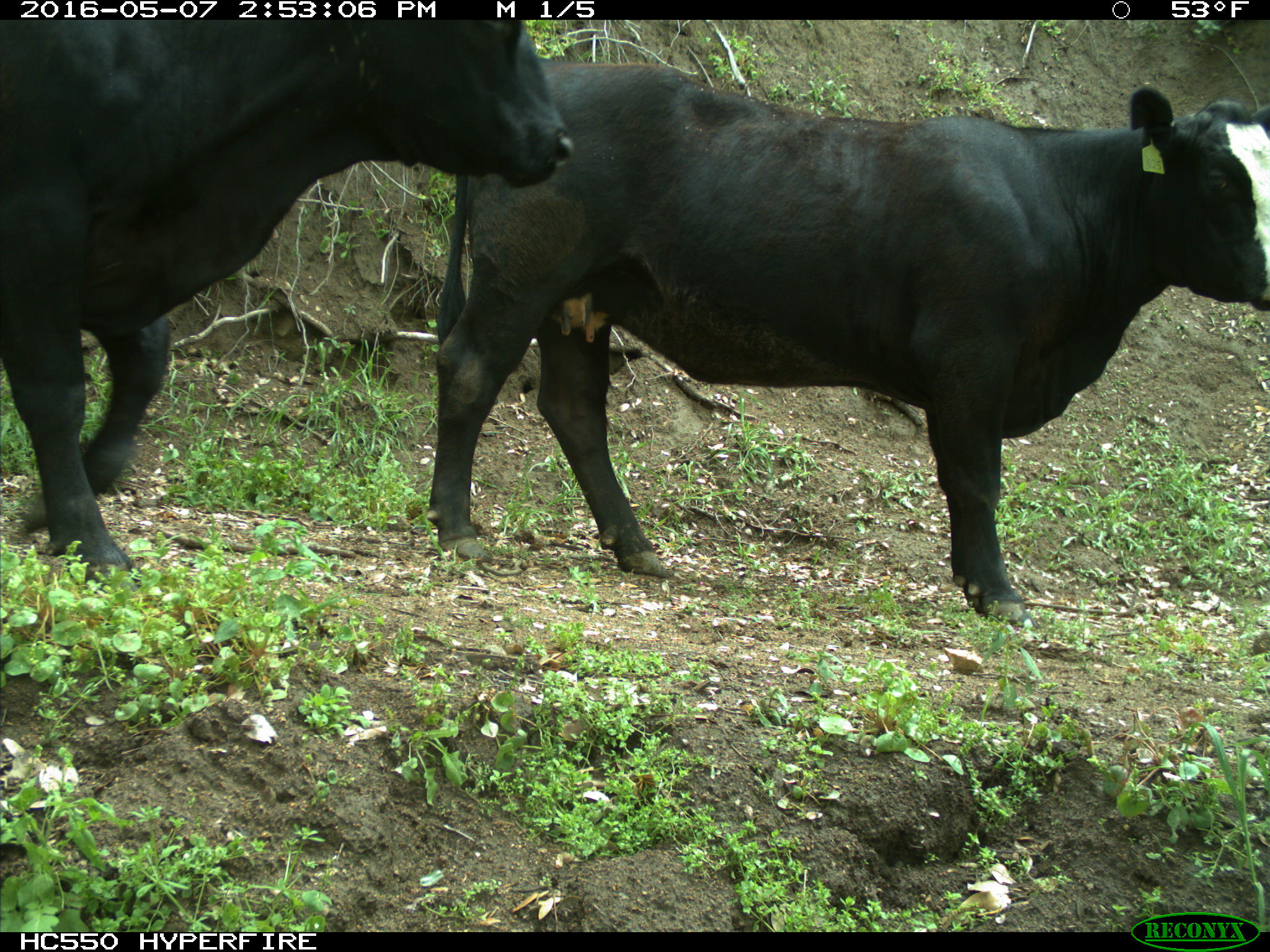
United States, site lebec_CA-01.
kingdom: Animalia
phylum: Chordata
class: Mammalia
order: Artiodactyla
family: Bovidae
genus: Bos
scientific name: Bos taurus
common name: domestic cow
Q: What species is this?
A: Bos taurus (domestic cow).